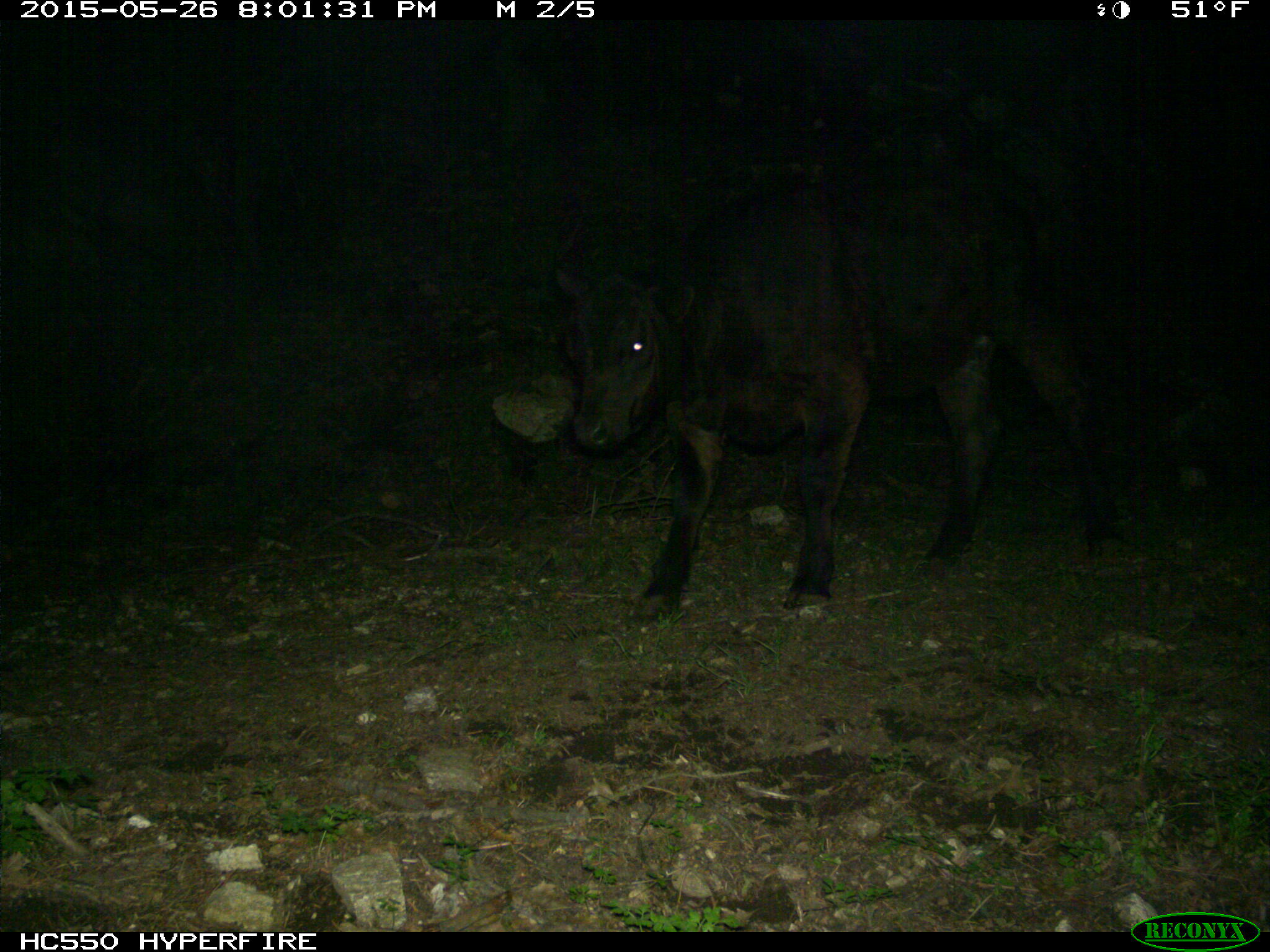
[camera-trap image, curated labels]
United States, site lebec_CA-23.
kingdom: Animalia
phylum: Chordata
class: Mammalia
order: Artiodactyla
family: Bovidae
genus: Bos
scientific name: Bos taurus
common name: domestic cow